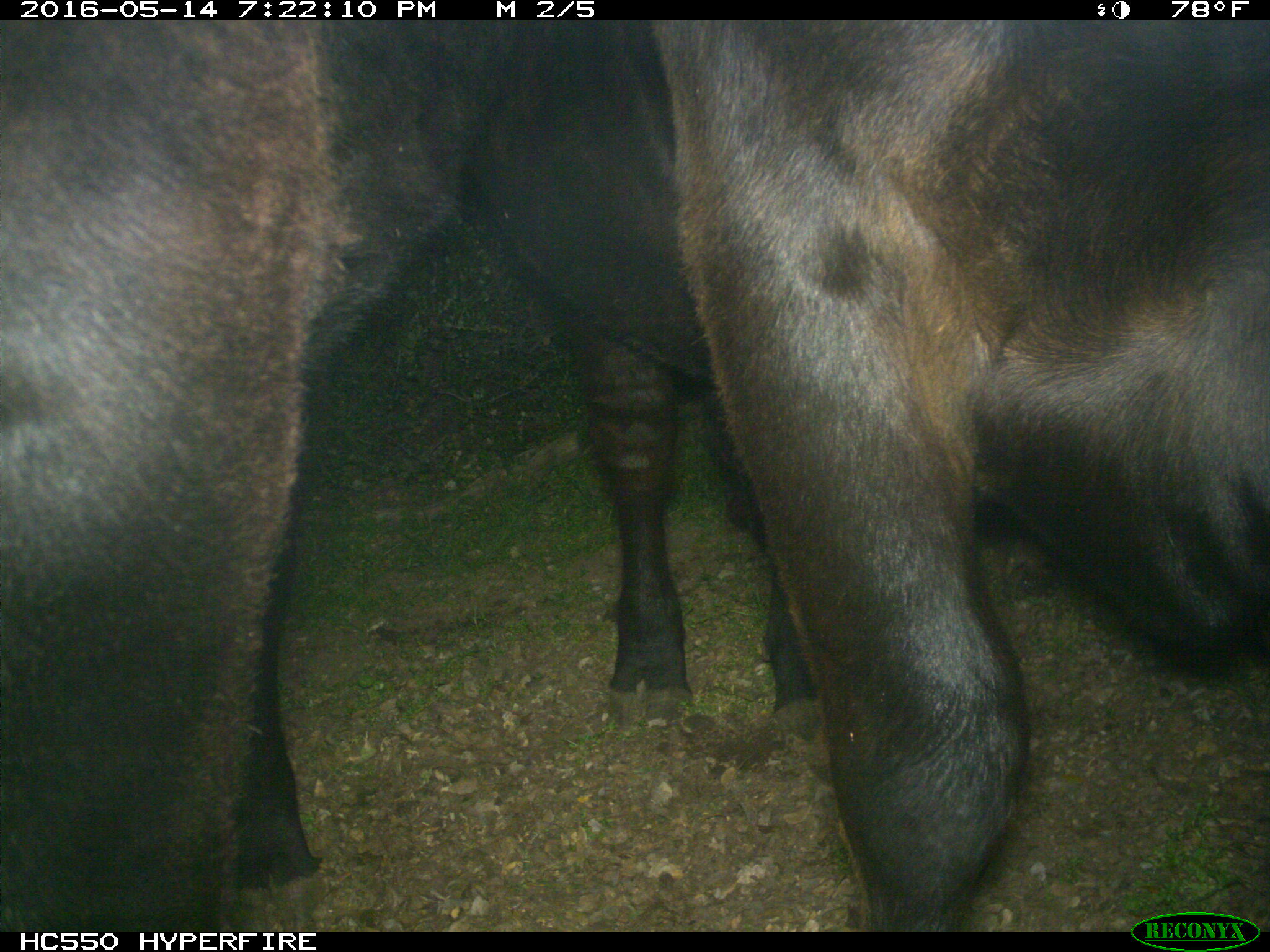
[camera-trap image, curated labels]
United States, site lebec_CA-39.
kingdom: Animalia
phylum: Chordata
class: Mammalia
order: Artiodactyla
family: Bovidae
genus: Bos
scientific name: Bos taurus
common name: domestic cow